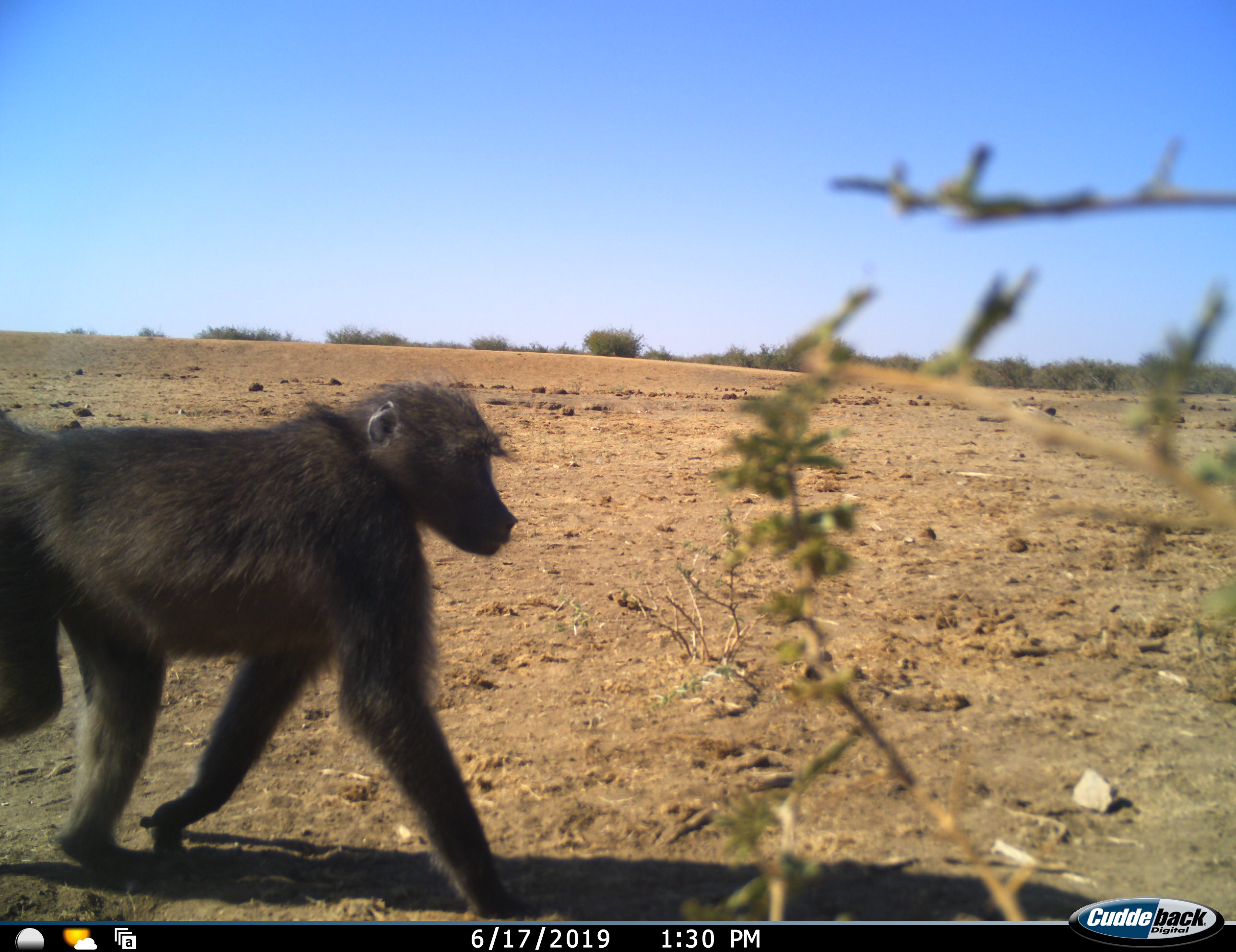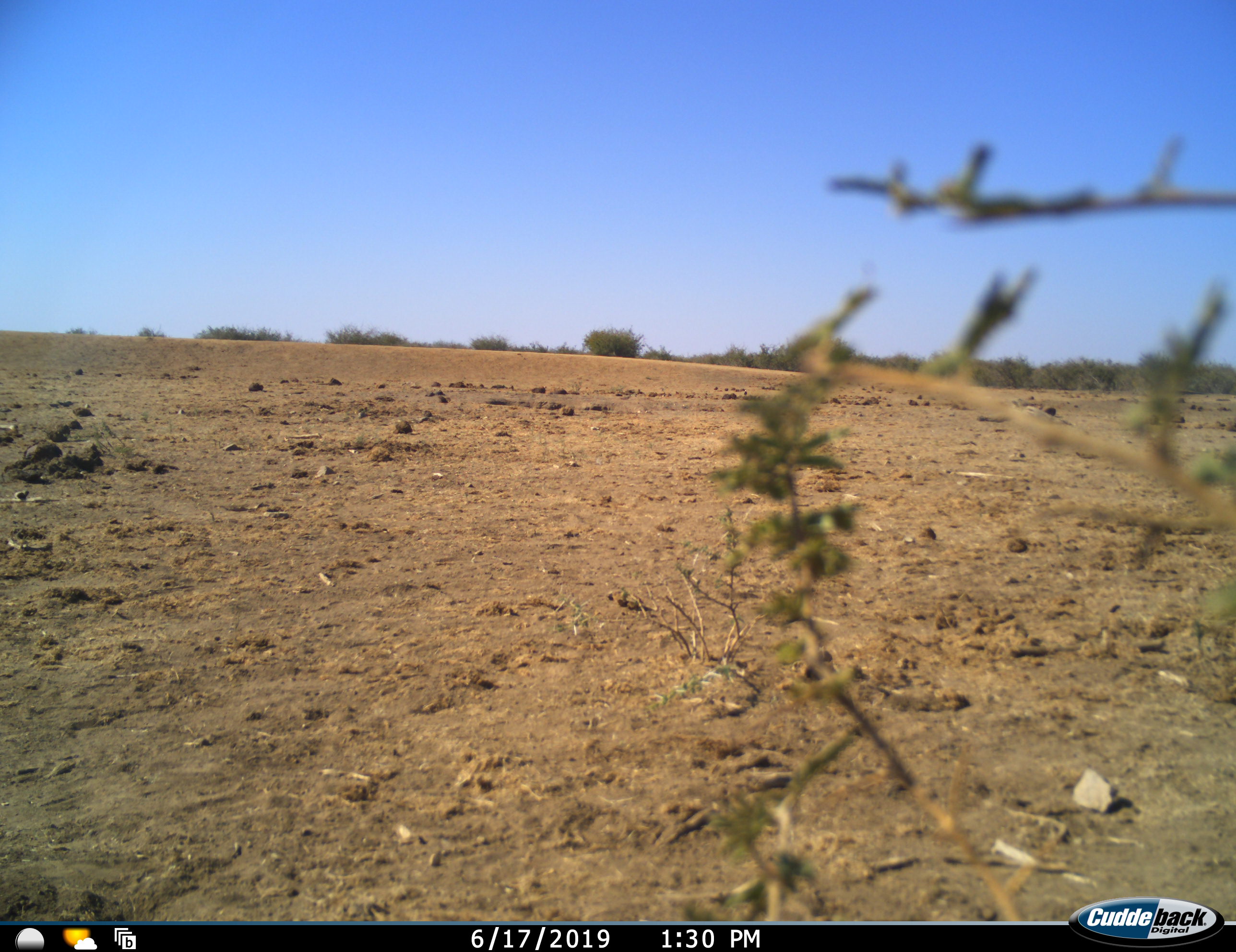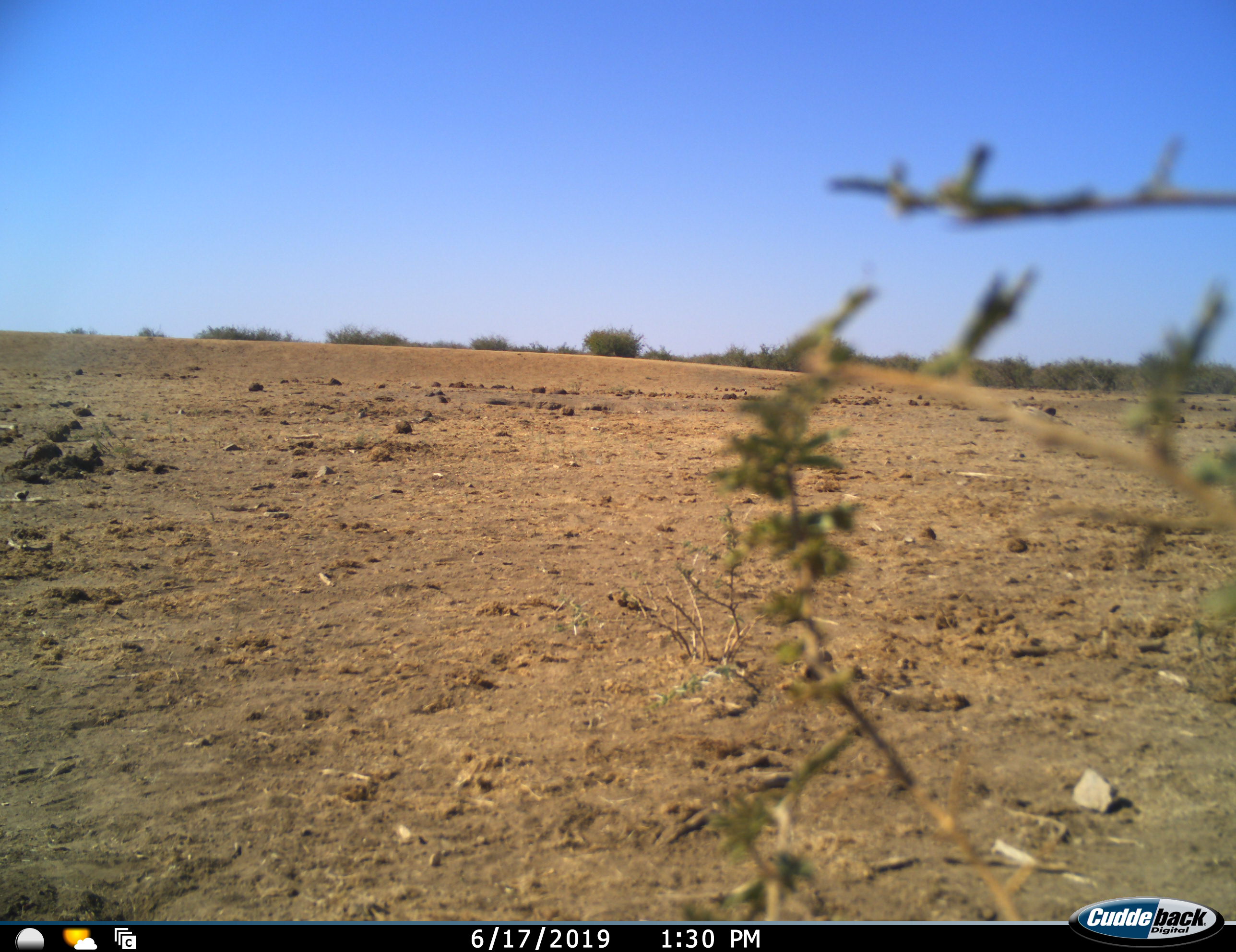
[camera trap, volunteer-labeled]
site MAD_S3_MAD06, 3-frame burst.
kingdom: Animalia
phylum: Chordata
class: Mammalia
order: Primates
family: Cercopithecidae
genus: Papio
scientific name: Papio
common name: baboon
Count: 1.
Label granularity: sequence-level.